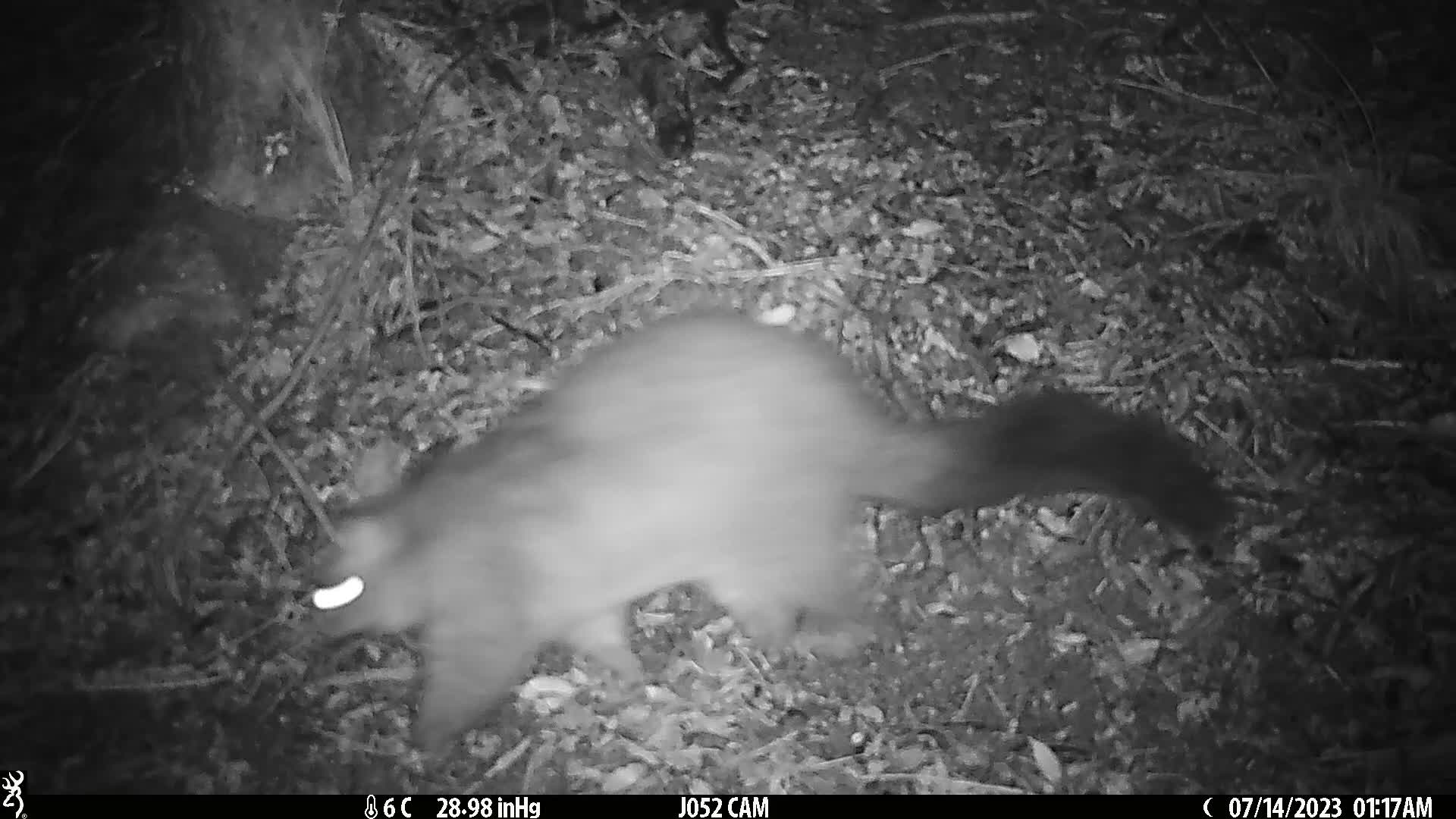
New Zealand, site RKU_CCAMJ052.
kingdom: Animalia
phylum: Chordata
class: Mammalia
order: Diprotodontia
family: Phalangeridae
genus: Trichosurus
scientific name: Trichosurus vulpecula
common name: common brushtail possum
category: possum